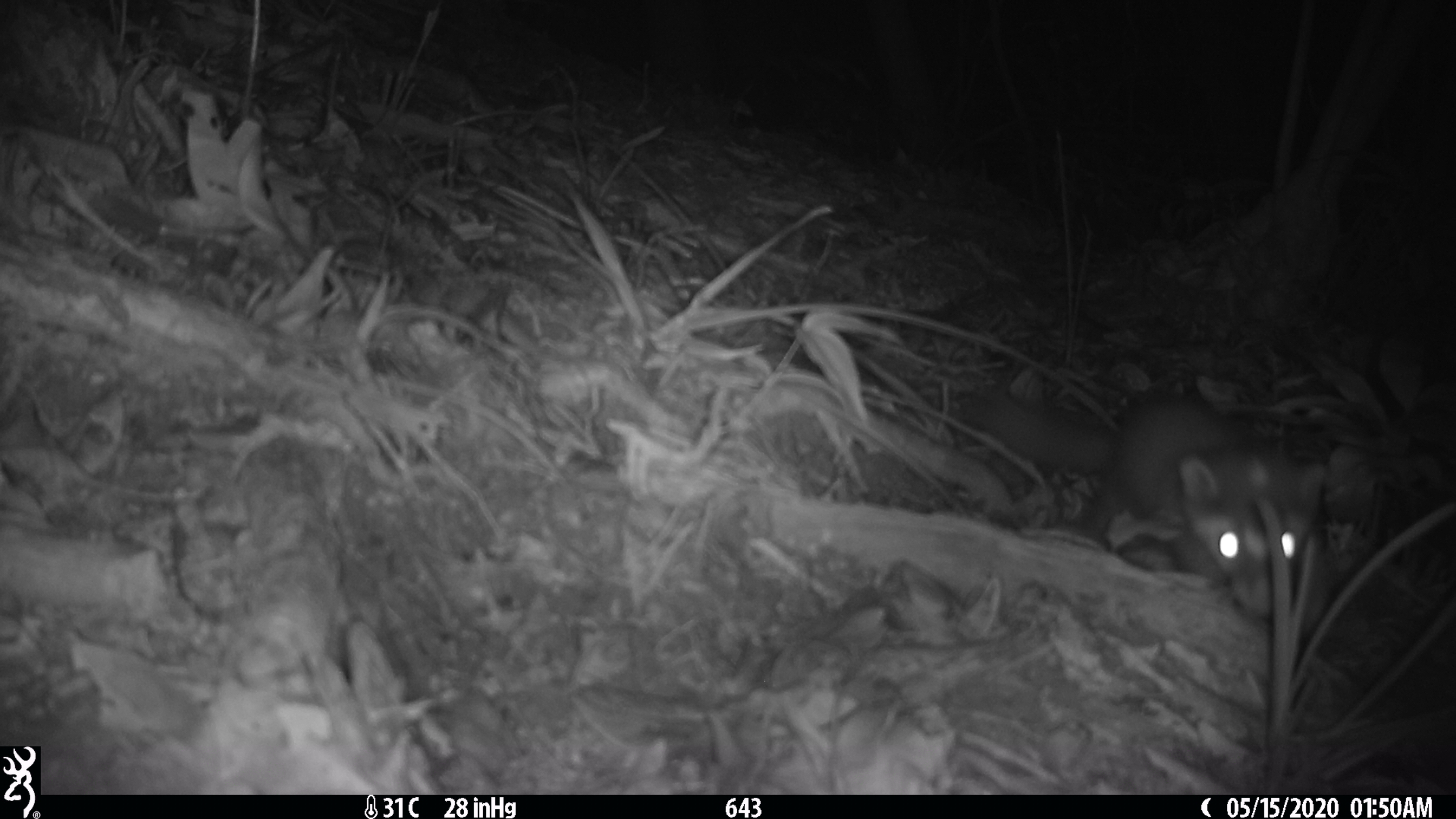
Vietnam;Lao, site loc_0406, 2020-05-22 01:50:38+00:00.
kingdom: Animalia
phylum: Chordata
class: Mammalia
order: Carnivora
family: Mustelidae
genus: Melogale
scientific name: Melogale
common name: ferret badger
Ferret badger (Melogale). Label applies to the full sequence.